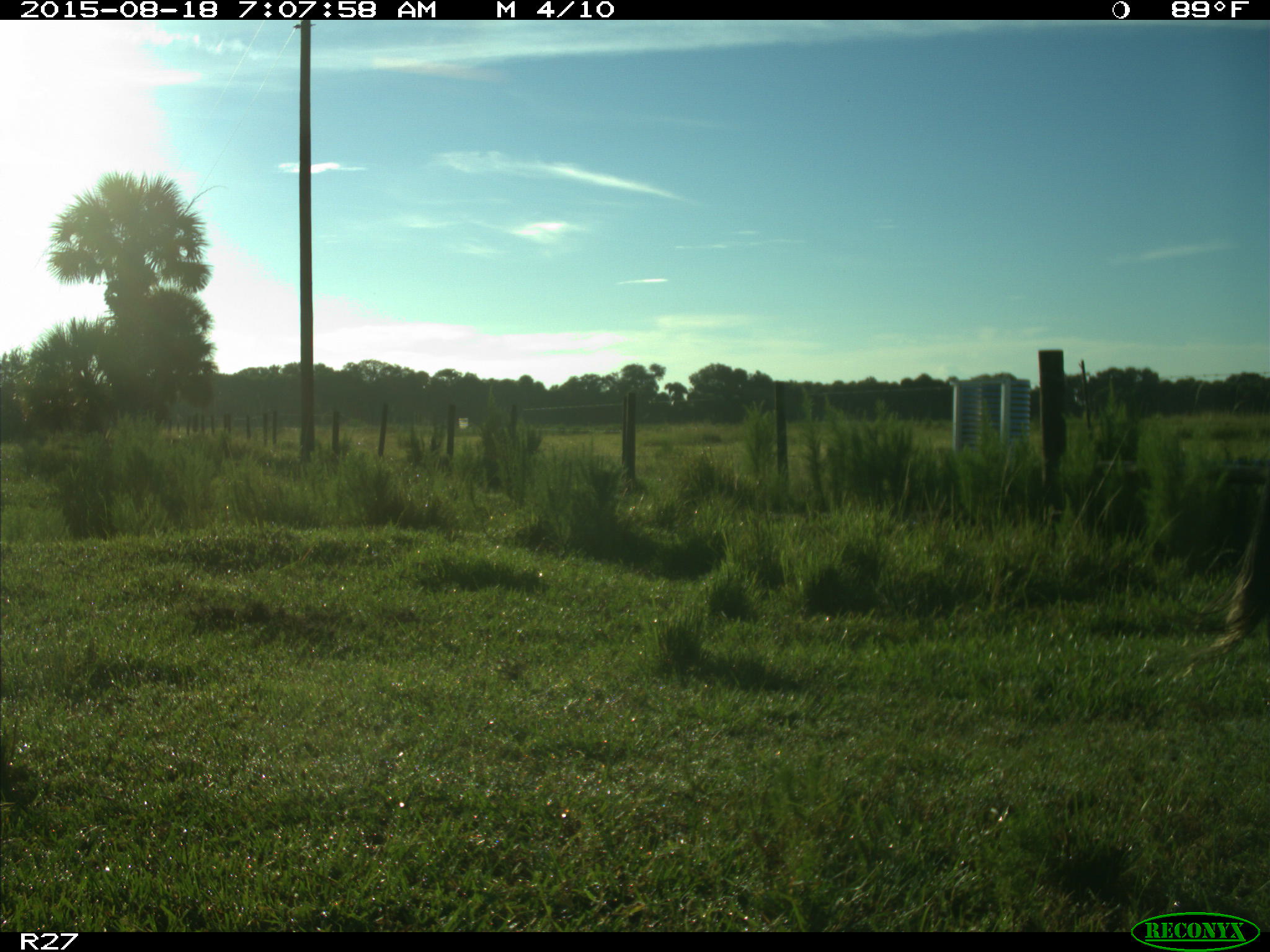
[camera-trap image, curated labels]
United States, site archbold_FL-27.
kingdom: Animalia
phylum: Chordata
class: Mammalia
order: Artiodactyla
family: Bovidae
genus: Bos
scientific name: Bos taurus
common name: domestic cow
Bos taurus (domestic cow).